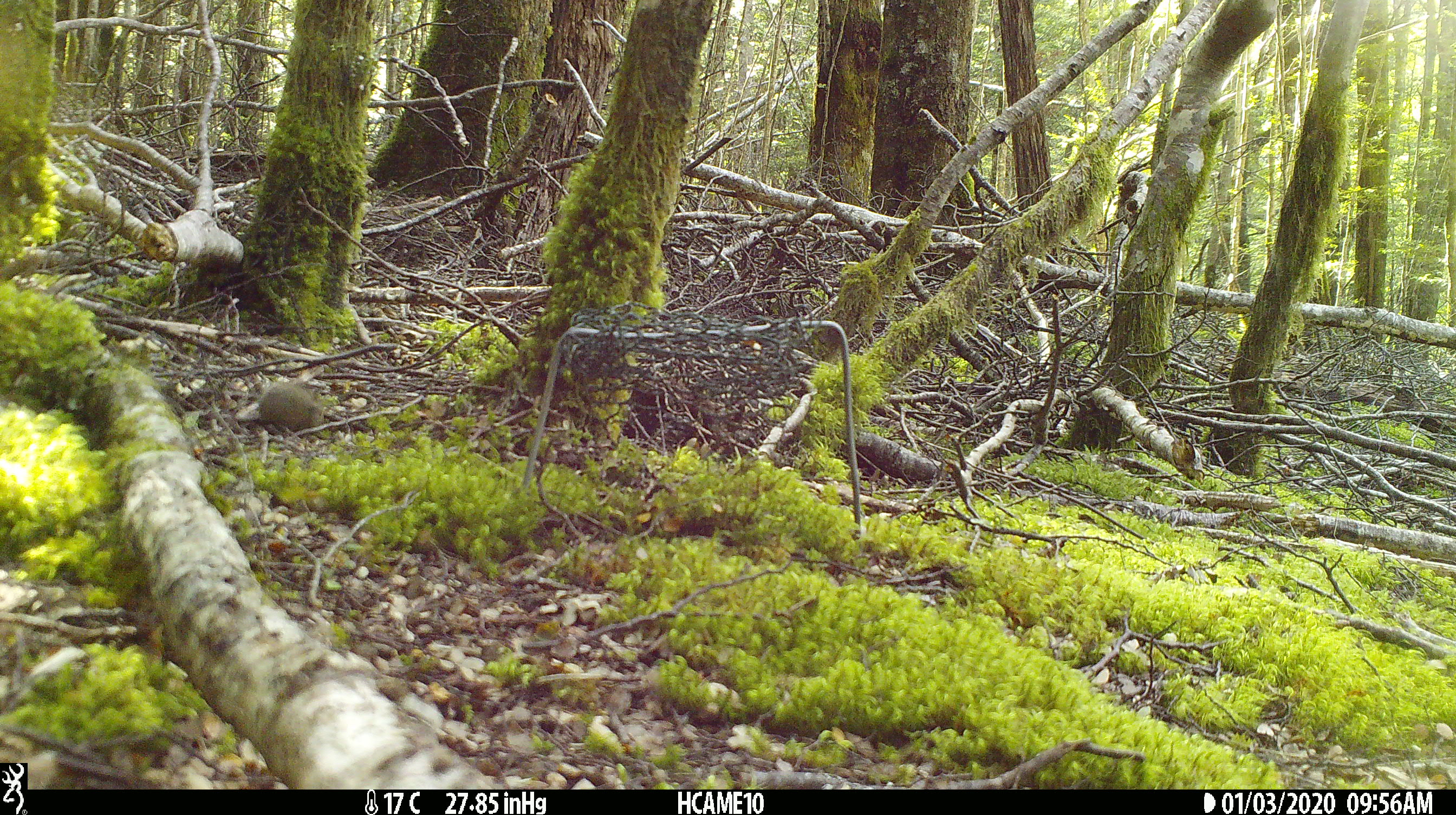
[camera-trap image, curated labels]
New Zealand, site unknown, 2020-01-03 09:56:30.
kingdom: Animalia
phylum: Chordata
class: Mammalia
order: Rodentia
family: Muridae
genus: Mus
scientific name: Mus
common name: mouse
Mouse (Mus).